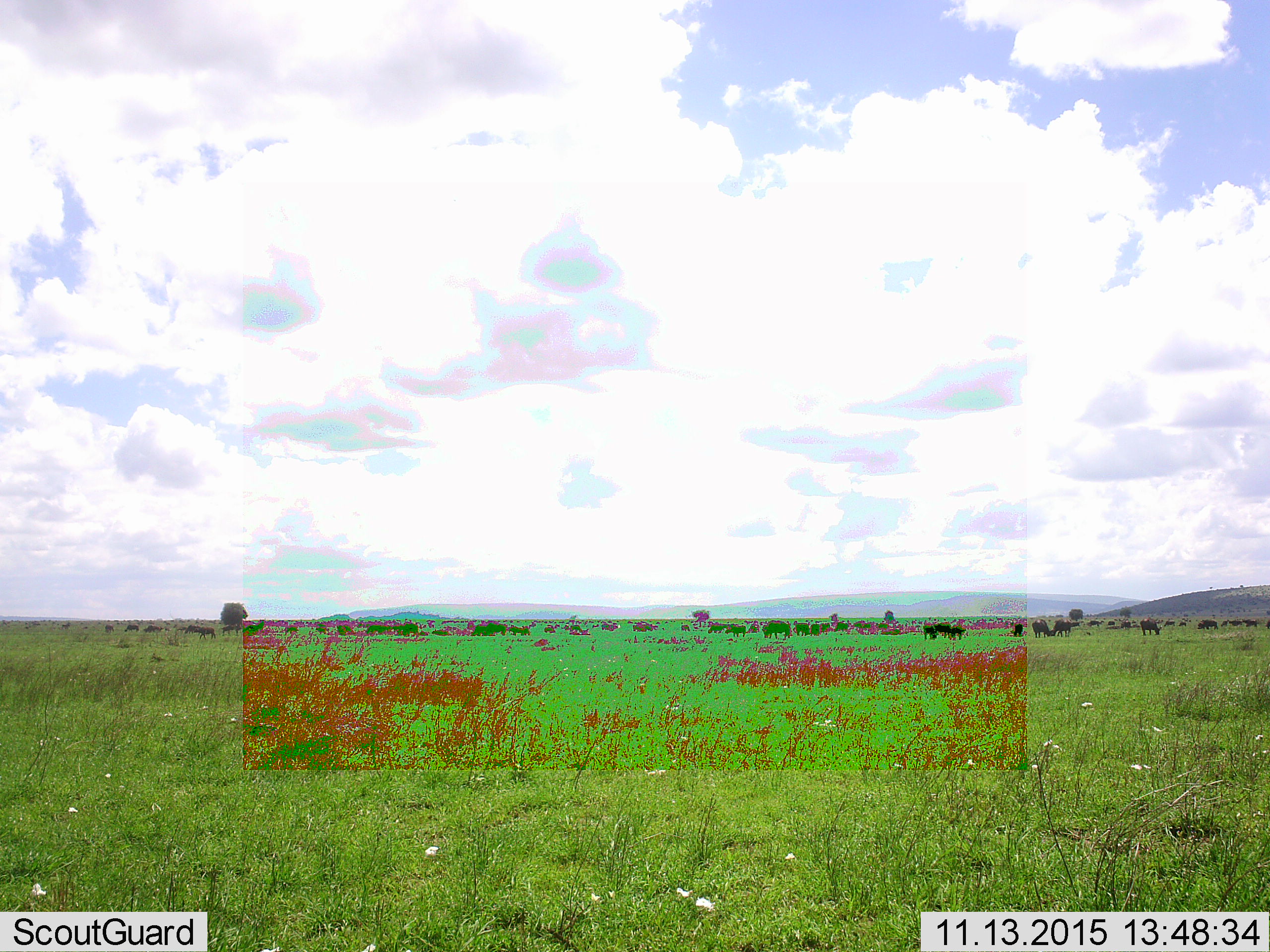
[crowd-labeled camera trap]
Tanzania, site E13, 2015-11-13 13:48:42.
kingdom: Animalia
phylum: Chordata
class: Mammalia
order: Artiodactyla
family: Bovidae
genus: Syncerus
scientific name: Syncerus caffer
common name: cape buffalo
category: buffalo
Buffalo (cape buffalo) (Syncerus caffer), count 11-50. Behavior (volunteer vote fractions): standing 67%, resting 33%, moving 58%, interacting 8%. Young present (vote fraction): 25%. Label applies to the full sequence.